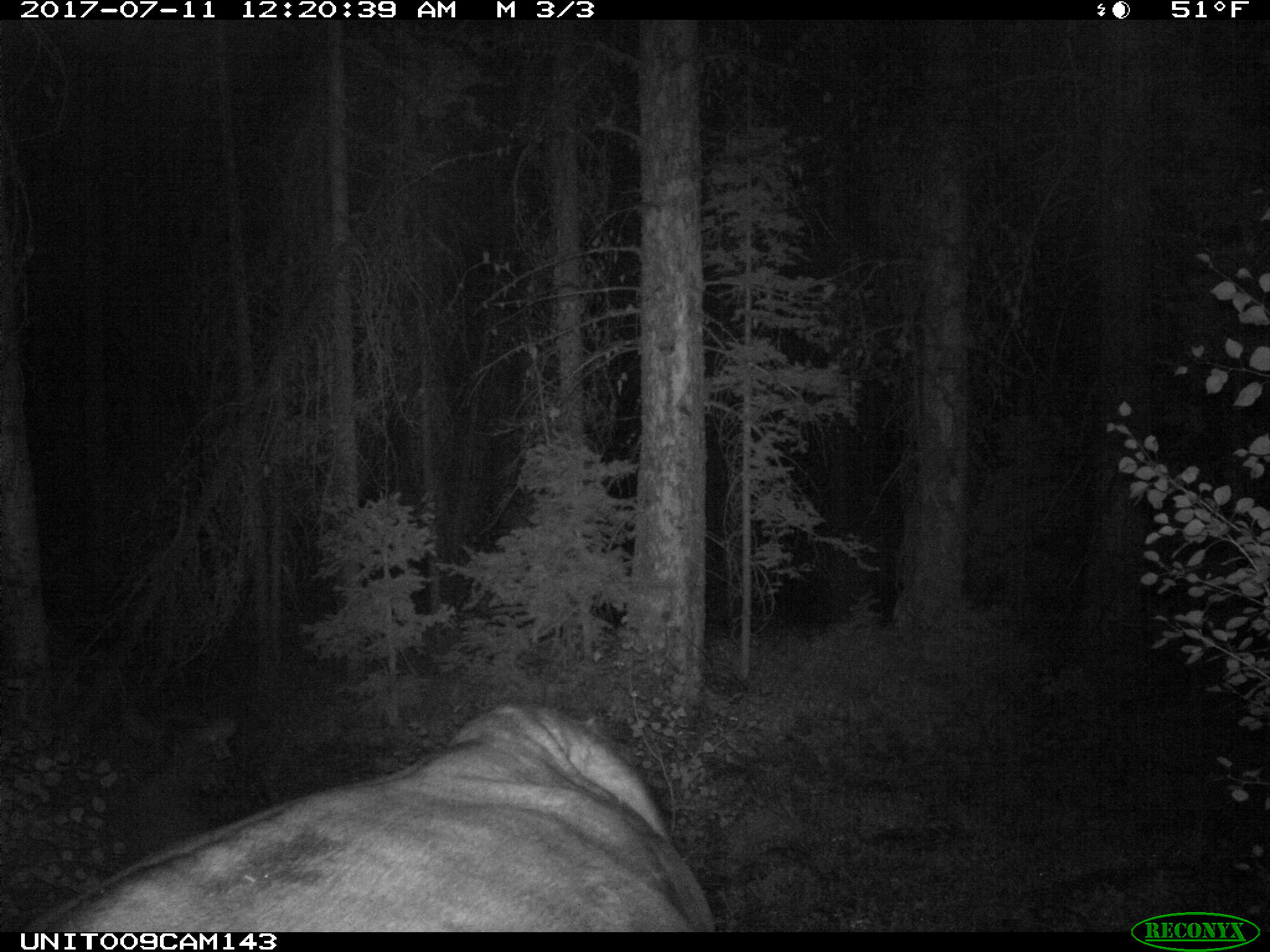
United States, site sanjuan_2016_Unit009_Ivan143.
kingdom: Animalia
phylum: Chordata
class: Mammalia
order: Artiodactyla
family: Bovidae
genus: Bos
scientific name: Bos taurus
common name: domestic cow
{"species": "Bos taurus (domestic cow)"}